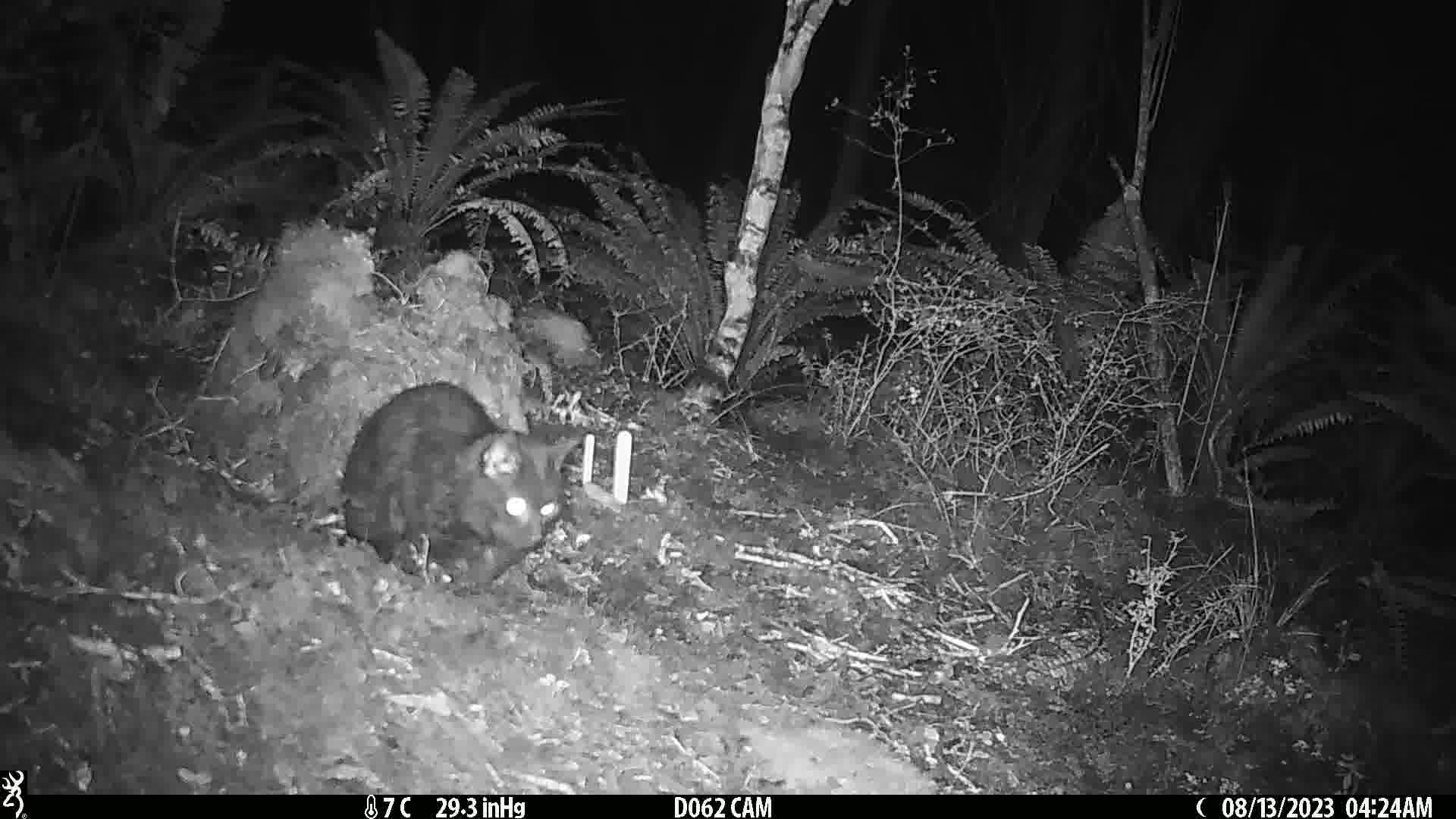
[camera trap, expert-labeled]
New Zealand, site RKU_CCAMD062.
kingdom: Animalia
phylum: Chordata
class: Mammalia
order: Carnivora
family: Felidae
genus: Felis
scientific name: Felis catus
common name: domestic cat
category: cat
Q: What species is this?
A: Cat (domestic cat) (Felis catus).